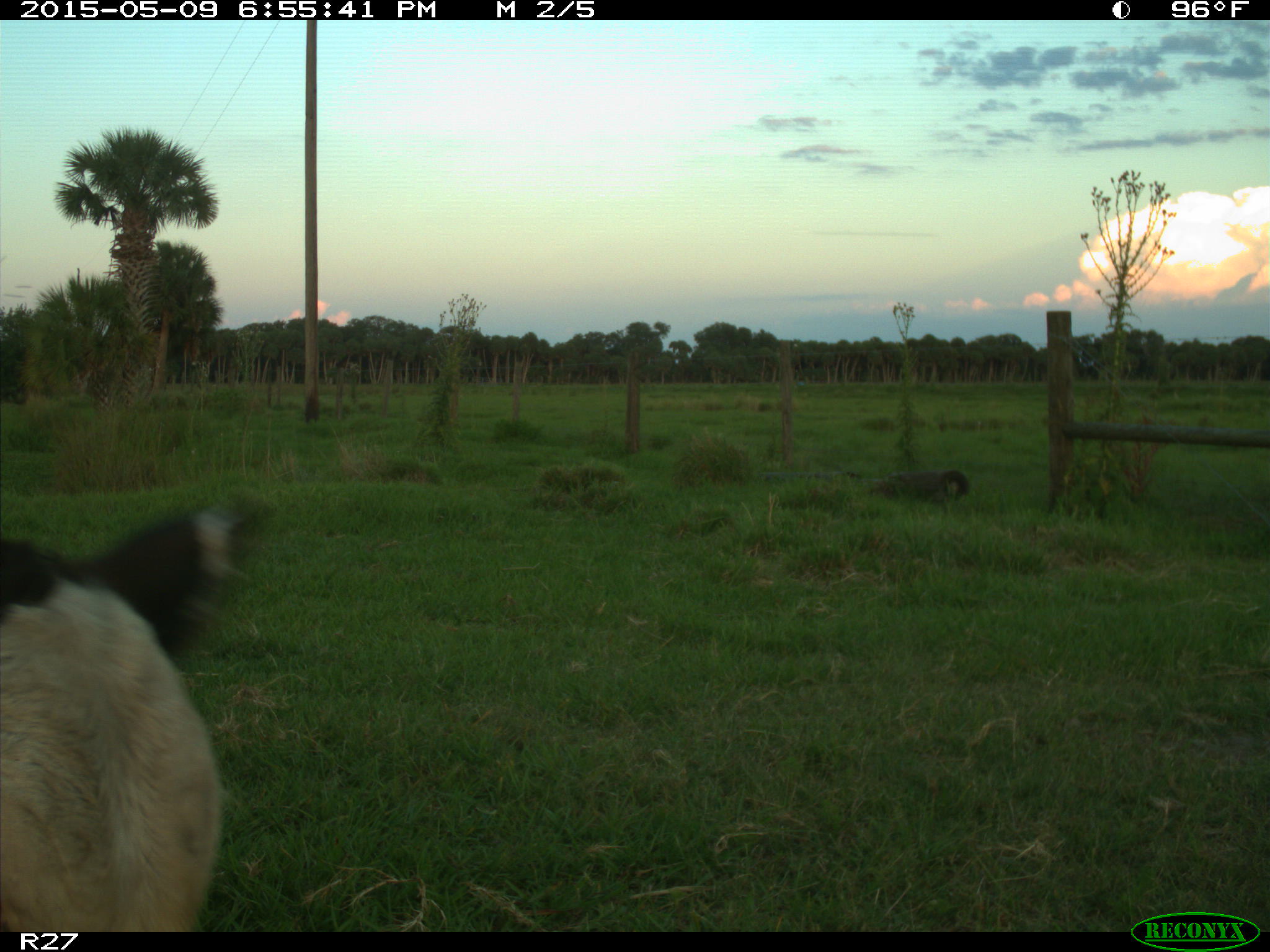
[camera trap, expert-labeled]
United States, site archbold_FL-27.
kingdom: Animalia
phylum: Chordata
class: Mammalia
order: Artiodactyla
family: Bovidae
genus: Bos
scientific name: Bos taurus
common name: domestic cow